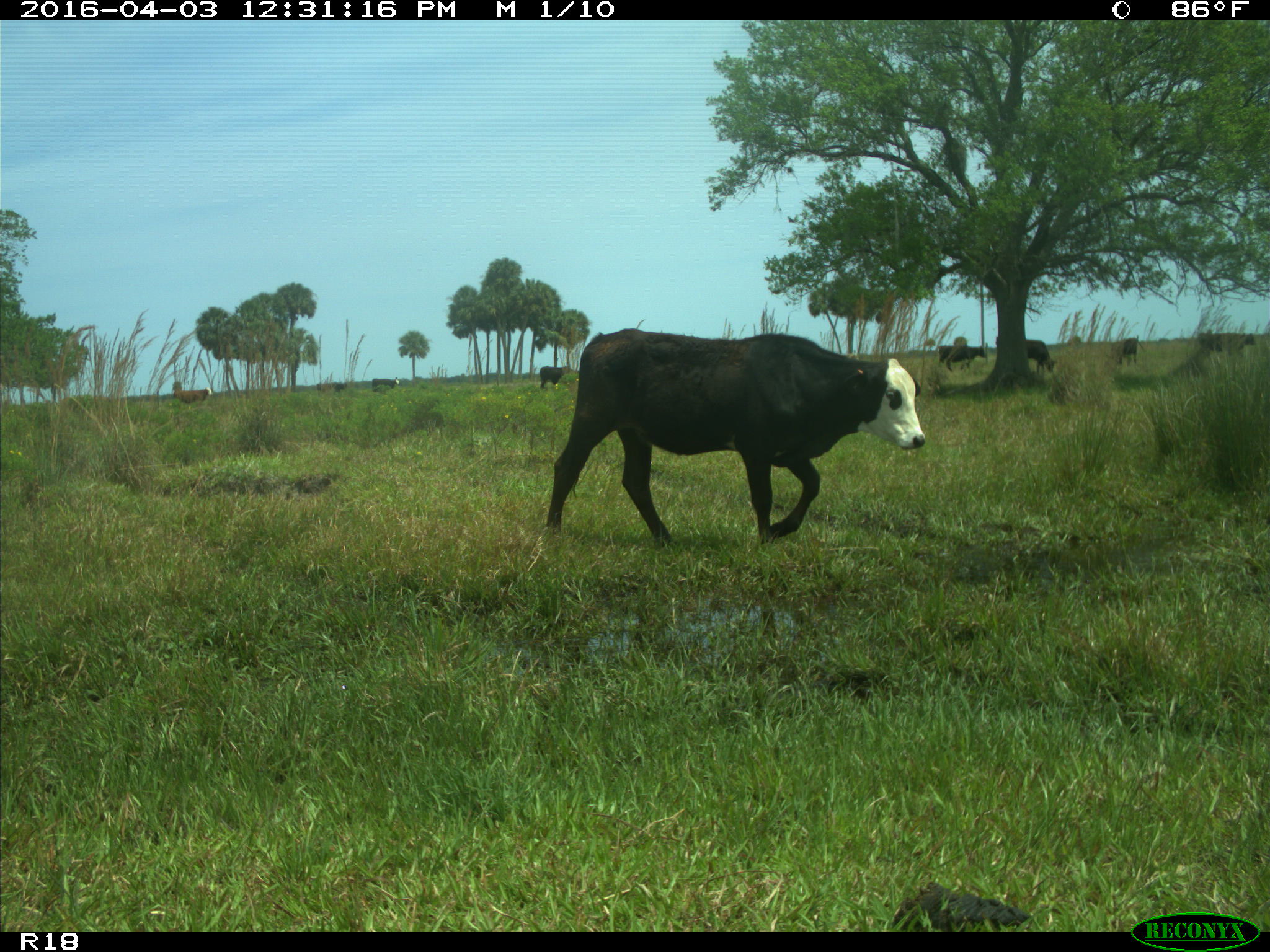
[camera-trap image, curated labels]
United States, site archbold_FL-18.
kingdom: Animalia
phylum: Chordata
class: Mammalia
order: Artiodactyla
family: Bovidae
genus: Bos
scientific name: Bos taurus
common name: domestic cow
Bos taurus (domestic cow).